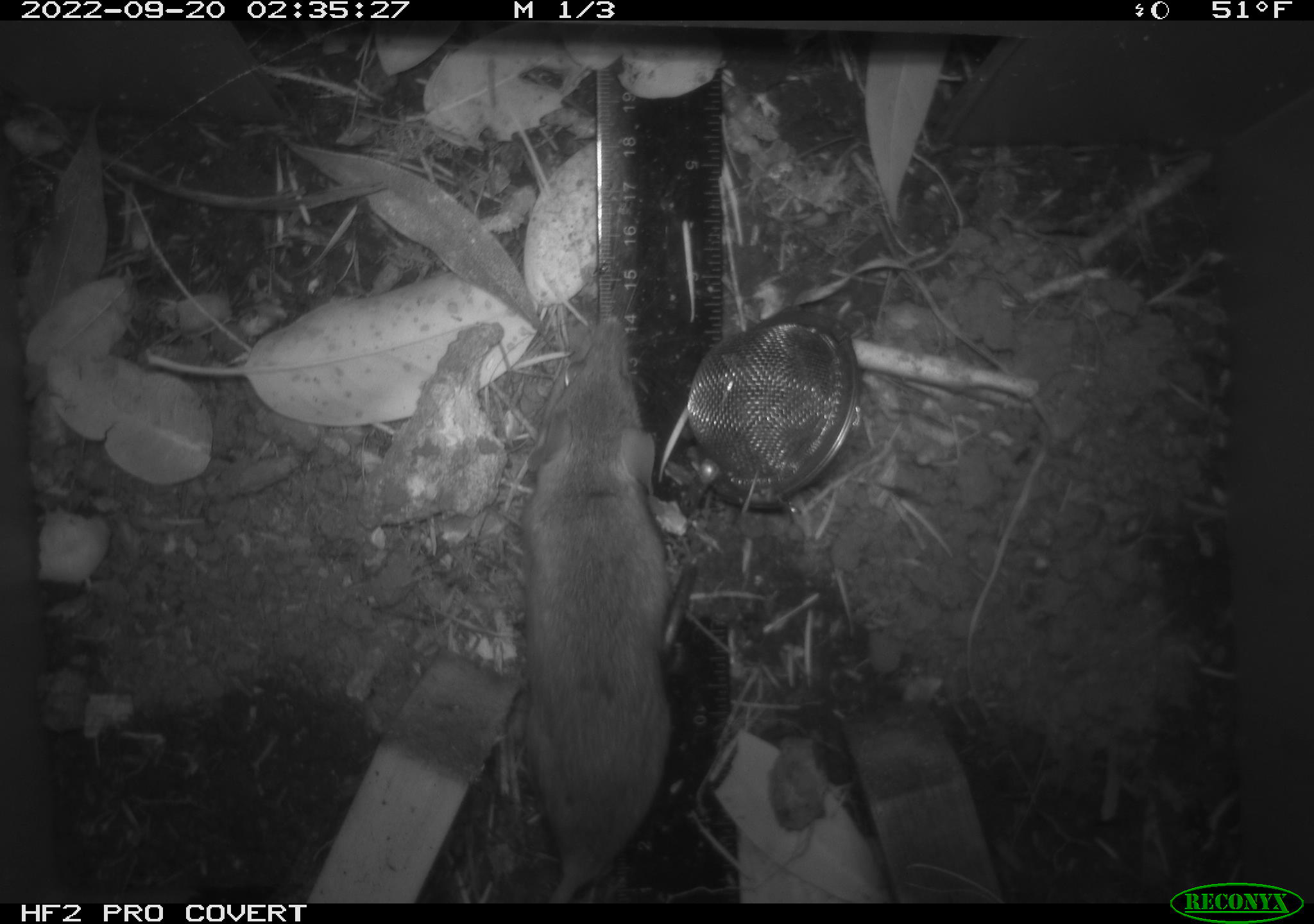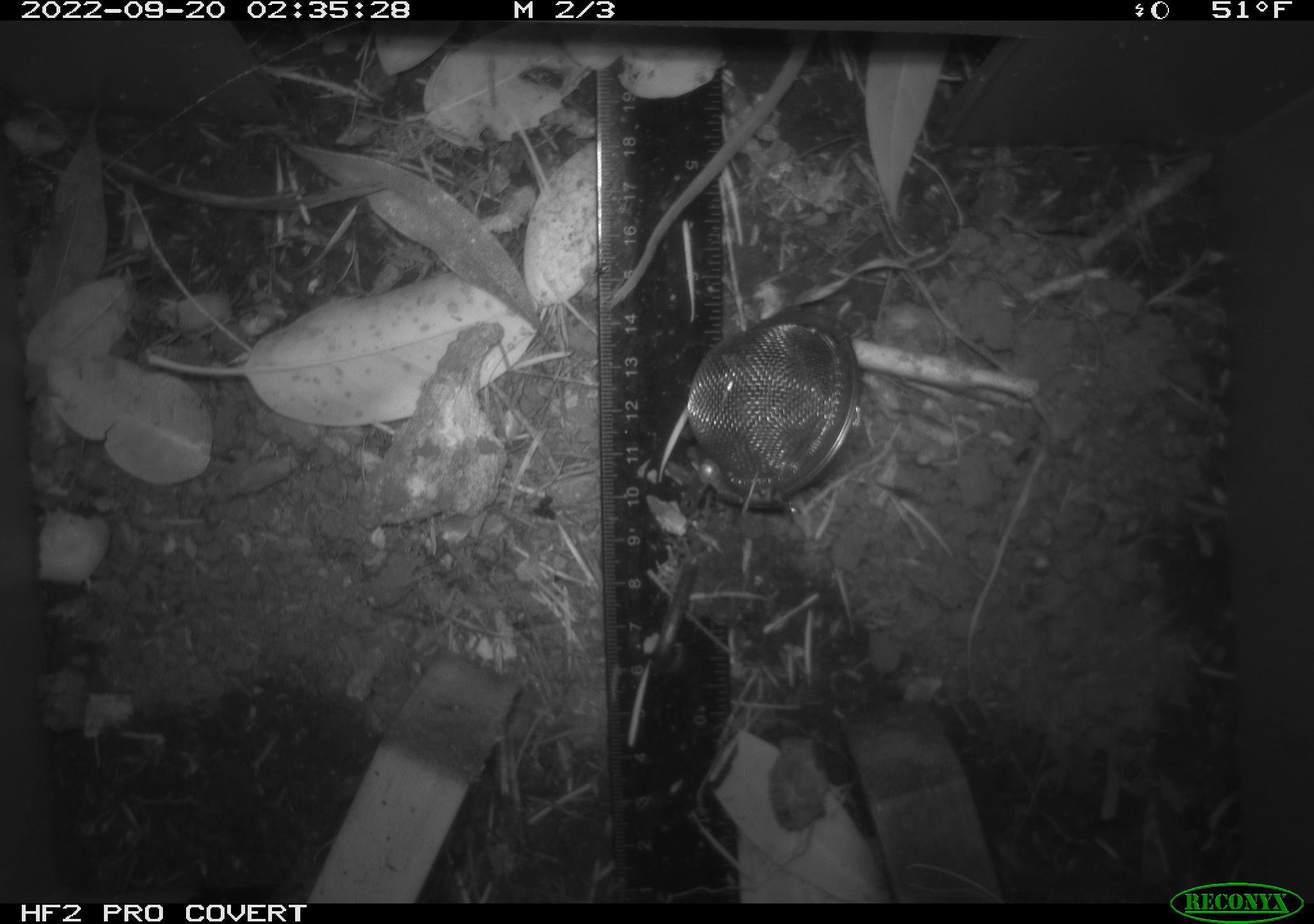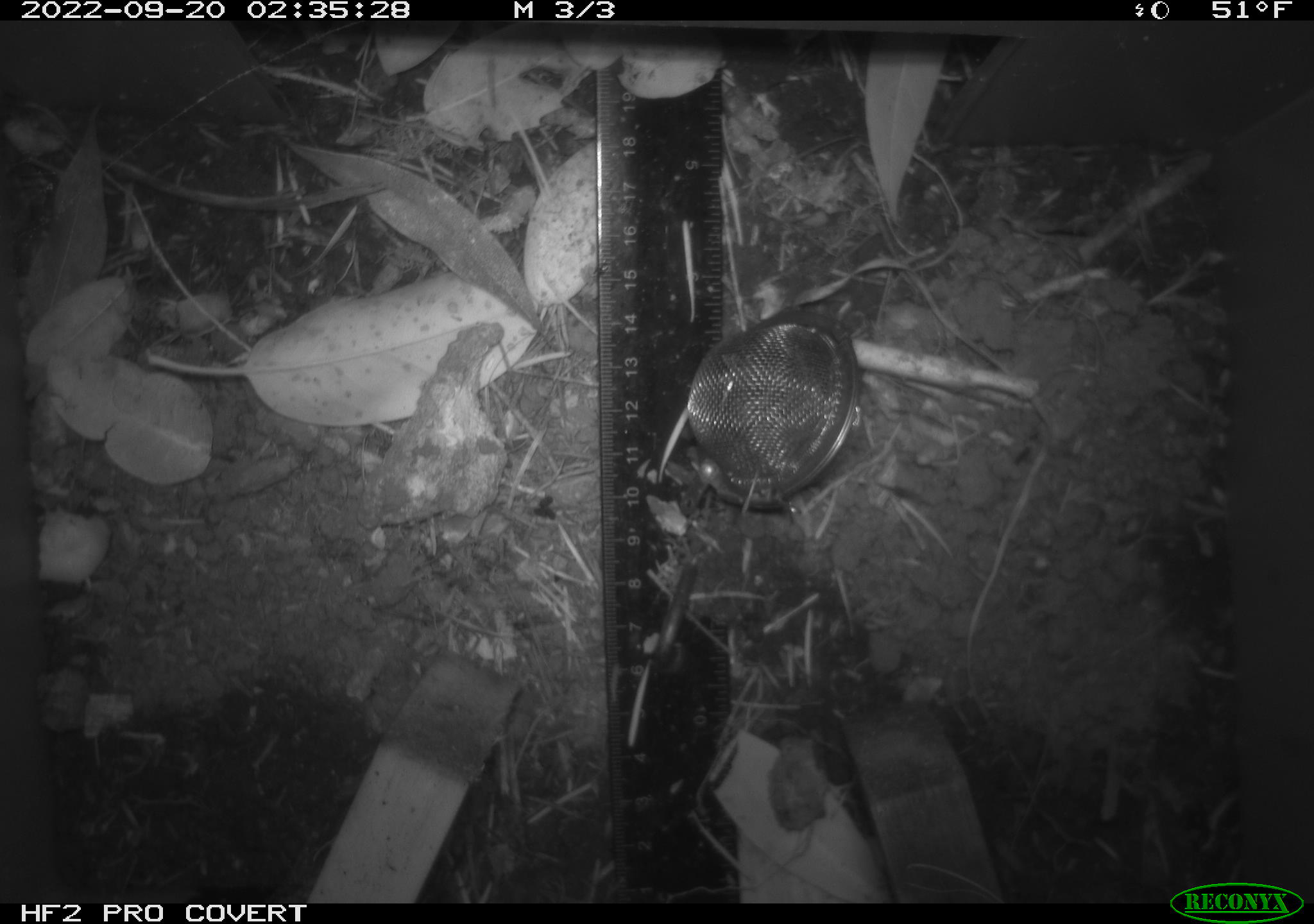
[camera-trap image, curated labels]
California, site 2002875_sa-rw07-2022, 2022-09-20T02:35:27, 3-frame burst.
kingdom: Animalia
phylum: Chordata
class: Mammalia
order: Rodentia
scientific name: Rodentia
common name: mouse species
Mouse species (Rodentia).